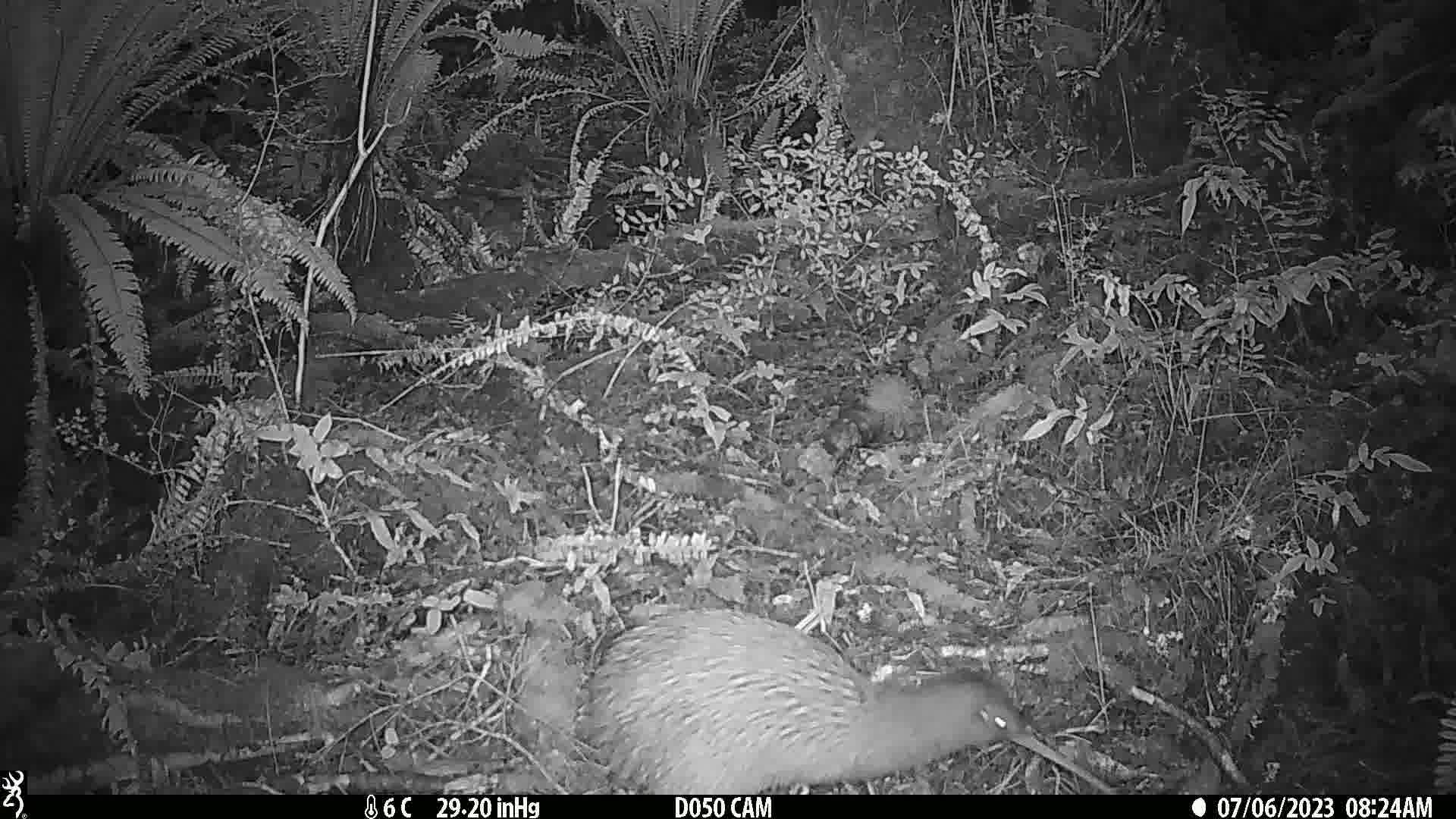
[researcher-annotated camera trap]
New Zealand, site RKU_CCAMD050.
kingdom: Animalia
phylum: Chordata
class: Aves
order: Apterygiformes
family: Apterygidae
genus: Apteryx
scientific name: Apteryx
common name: kiwi